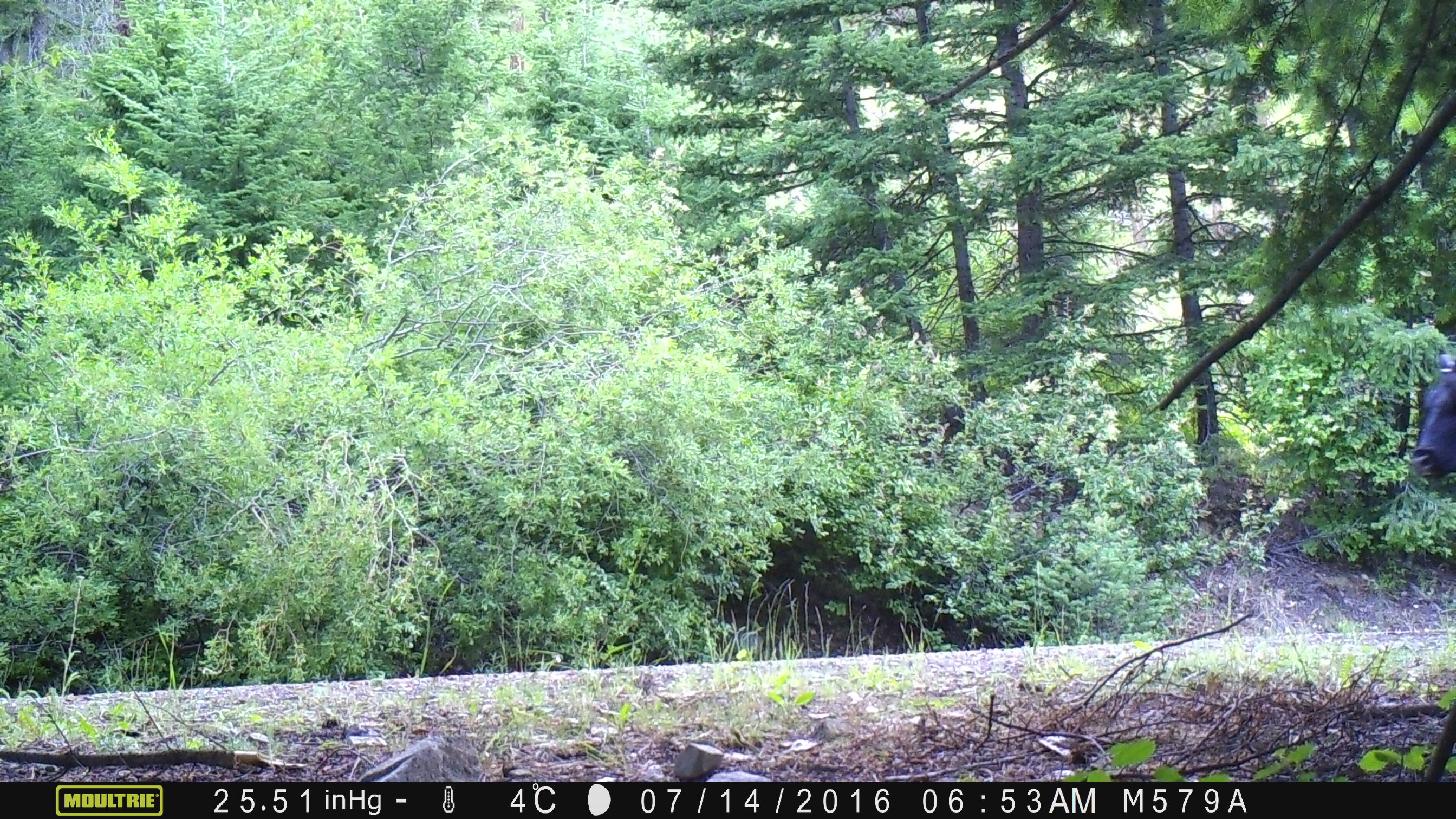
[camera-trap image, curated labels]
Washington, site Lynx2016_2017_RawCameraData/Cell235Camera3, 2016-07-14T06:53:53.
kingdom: Animalia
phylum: Chordata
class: Mammalia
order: Artiodactyla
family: Bovidae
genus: Bos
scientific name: Bos taurus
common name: domestic cattle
Domestic cattle (Bos taurus). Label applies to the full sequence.